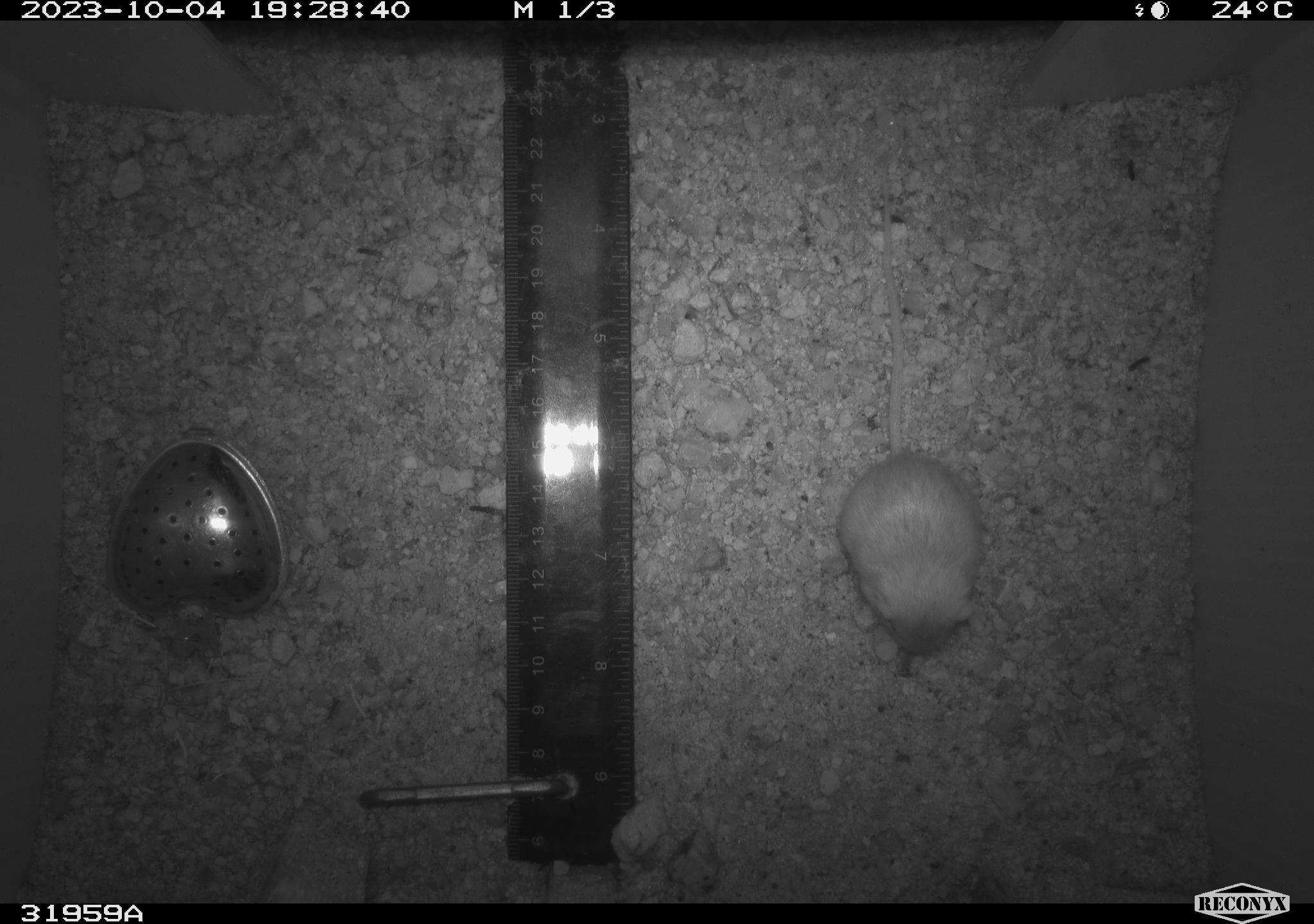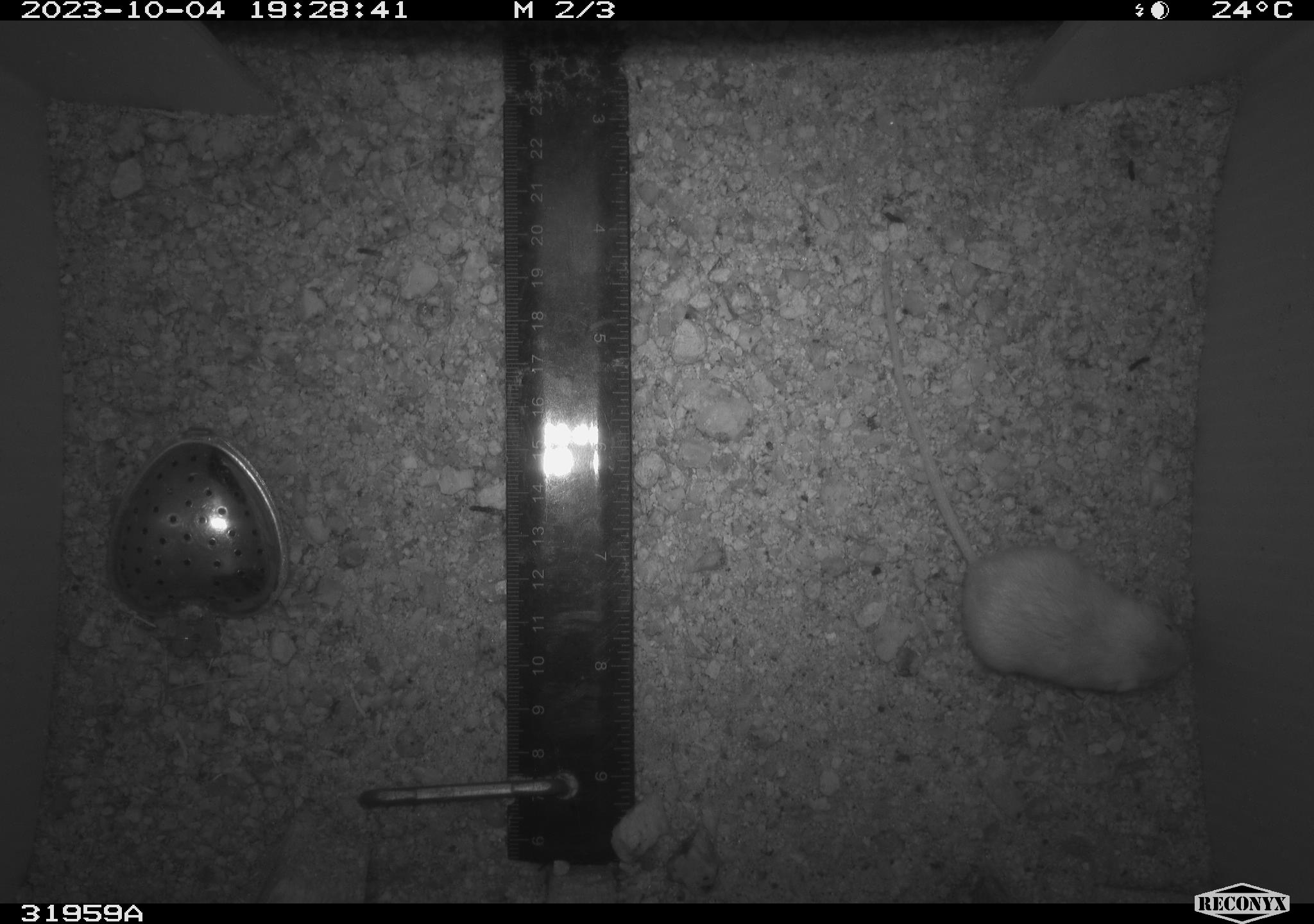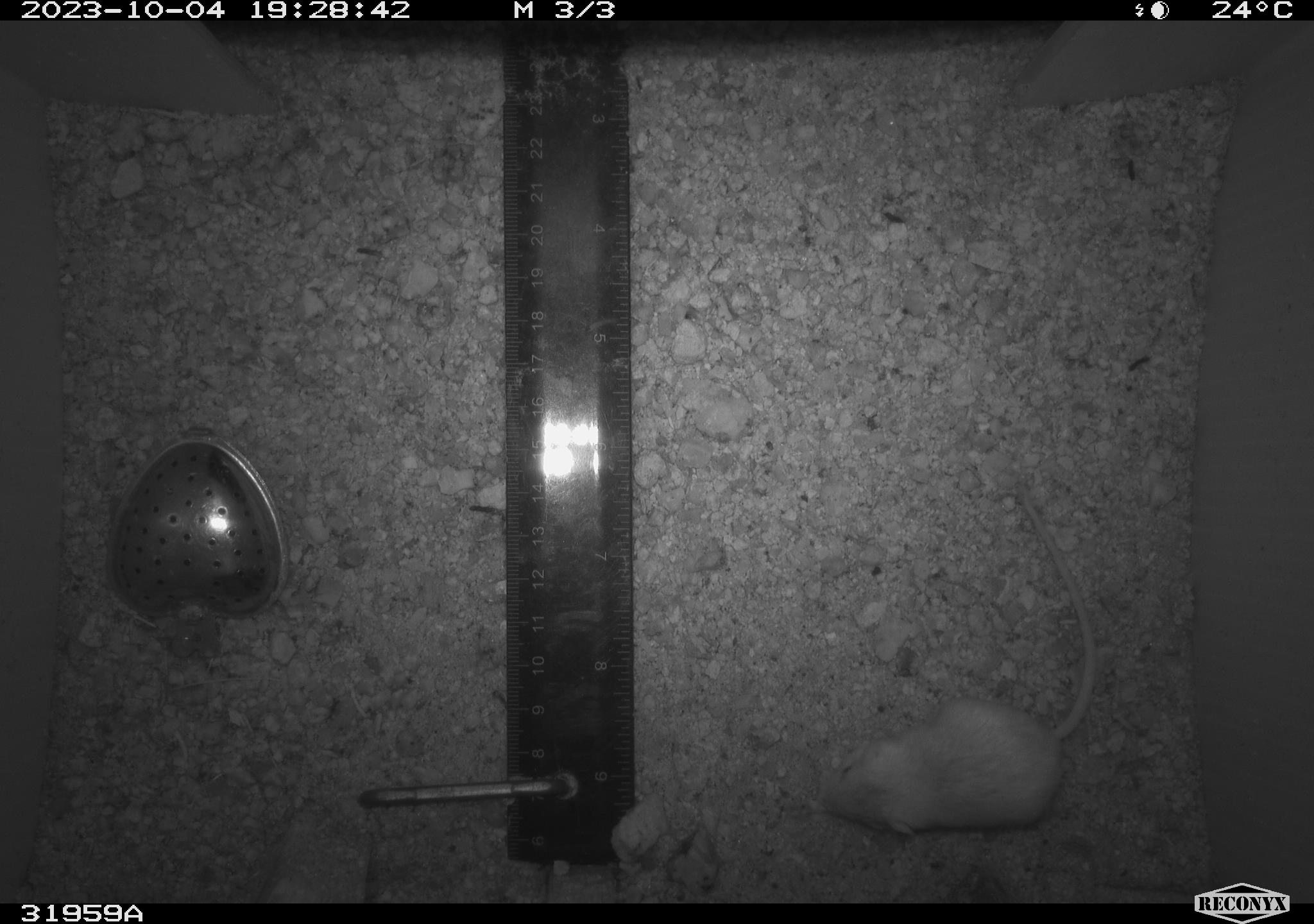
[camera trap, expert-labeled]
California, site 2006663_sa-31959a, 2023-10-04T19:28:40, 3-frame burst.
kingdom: Animalia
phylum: Chordata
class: Mammalia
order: Rodentia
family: Heteromyidae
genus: Chaetodipus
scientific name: Chaetodipus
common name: pocket mouse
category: chaetodipus species